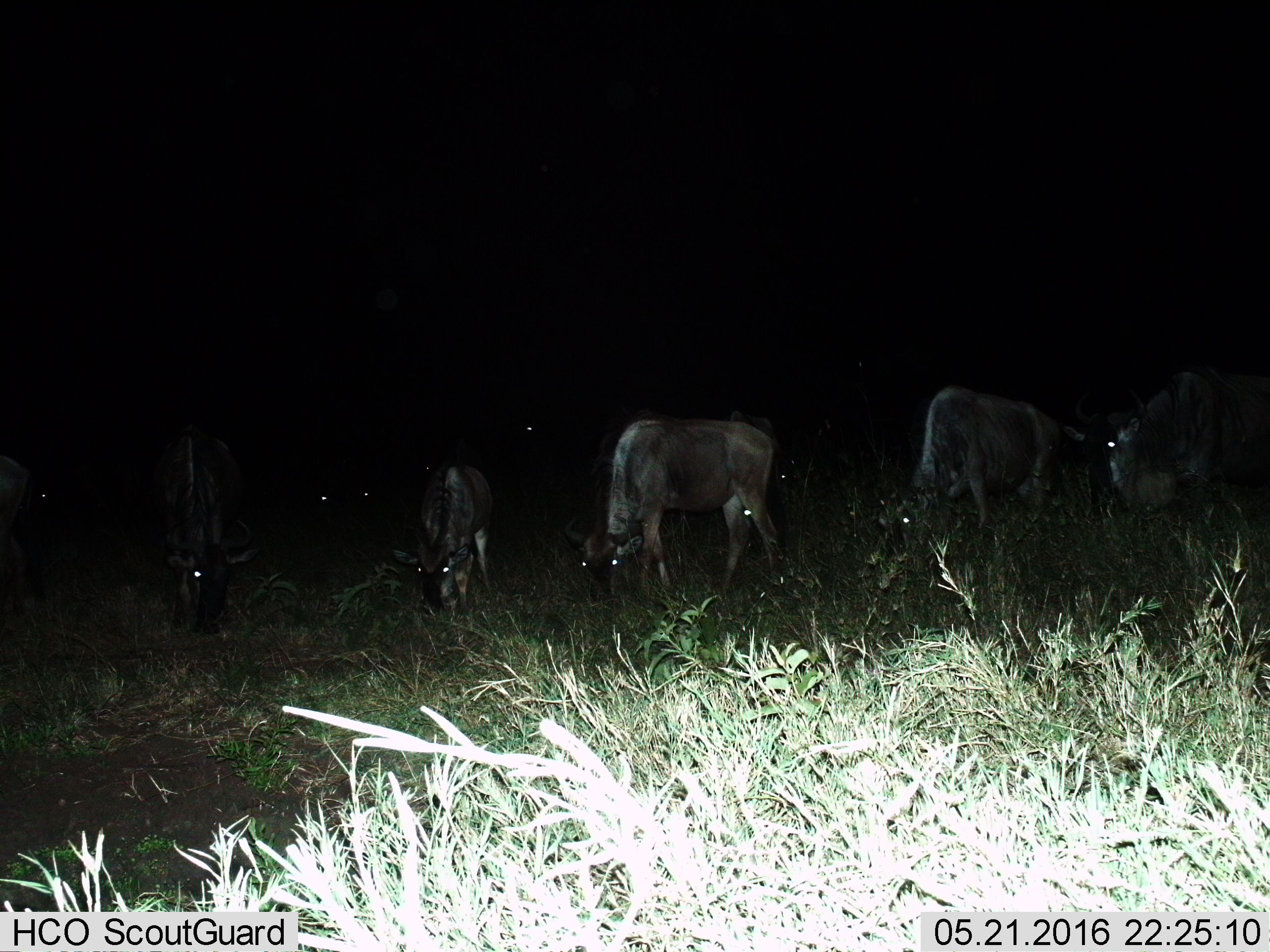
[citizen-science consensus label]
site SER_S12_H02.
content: unidentified animal